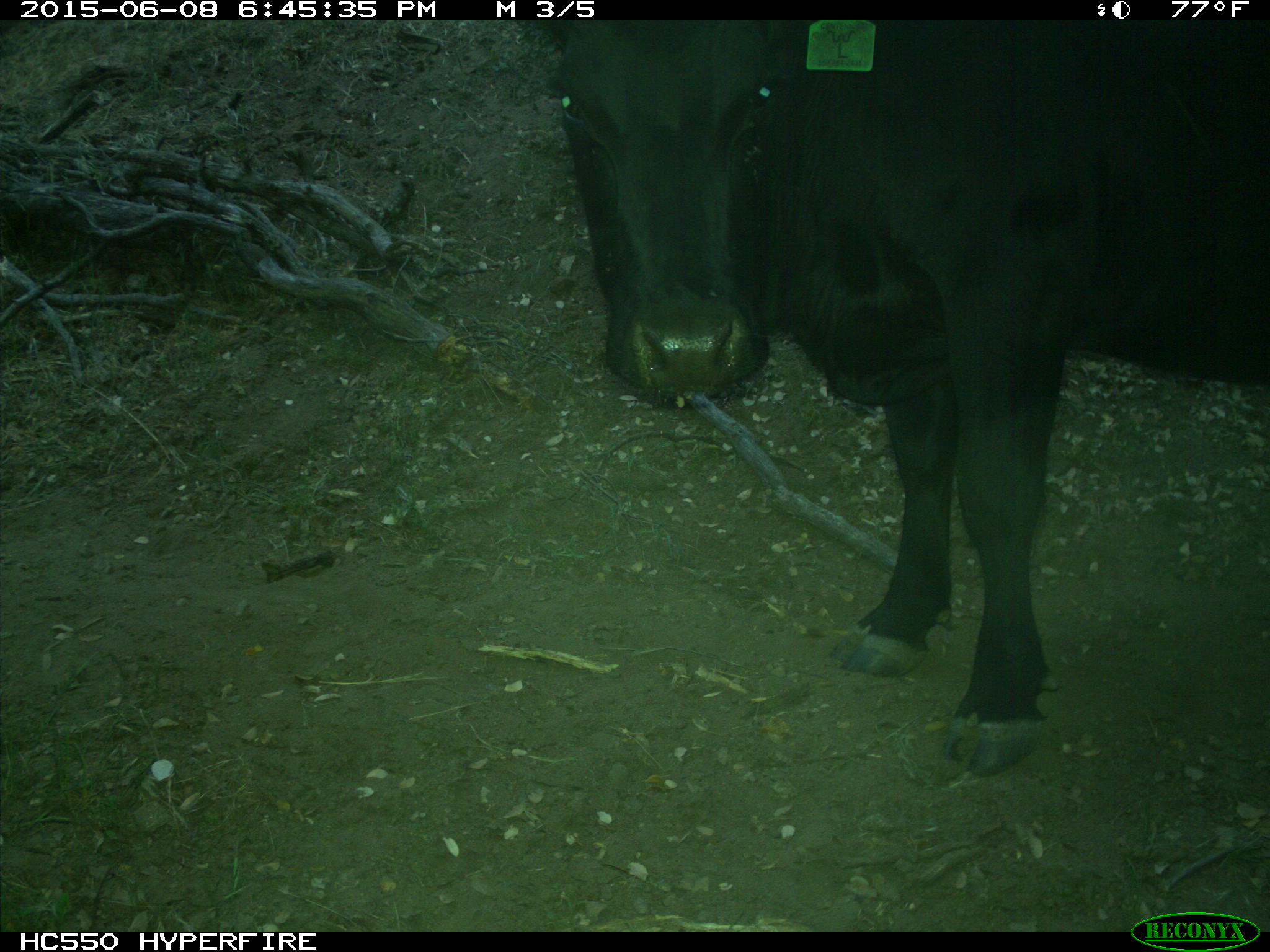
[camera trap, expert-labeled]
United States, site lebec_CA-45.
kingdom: Animalia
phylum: Chordata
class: Mammalia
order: Artiodactyla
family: Bovidae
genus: Bos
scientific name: Bos taurus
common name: domestic cow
Bos taurus (domestic cow).